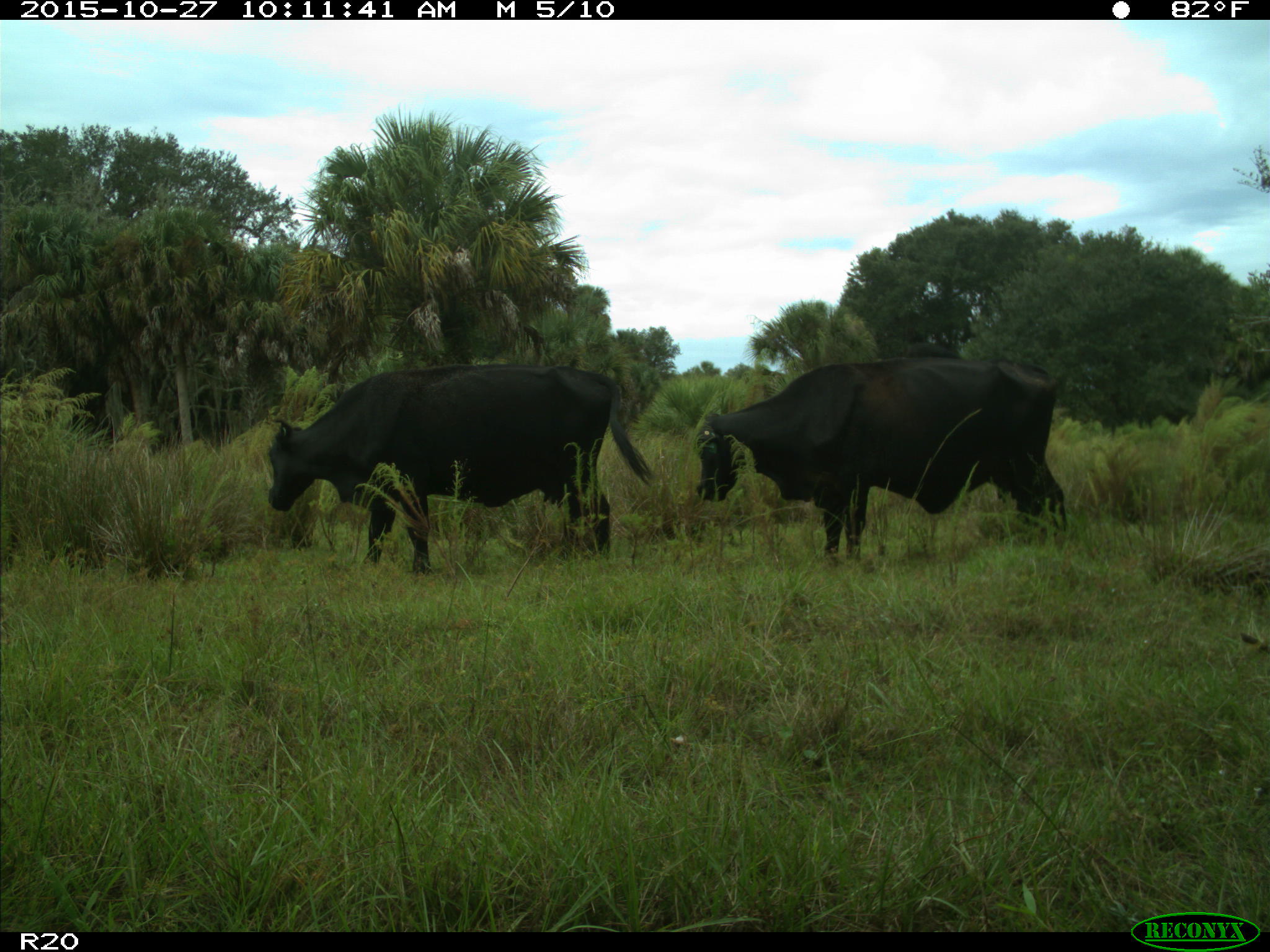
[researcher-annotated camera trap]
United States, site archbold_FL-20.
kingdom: Animalia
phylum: Chordata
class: Mammalia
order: Artiodactyla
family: Bovidae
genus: Bos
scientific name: Bos taurus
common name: domestic cow